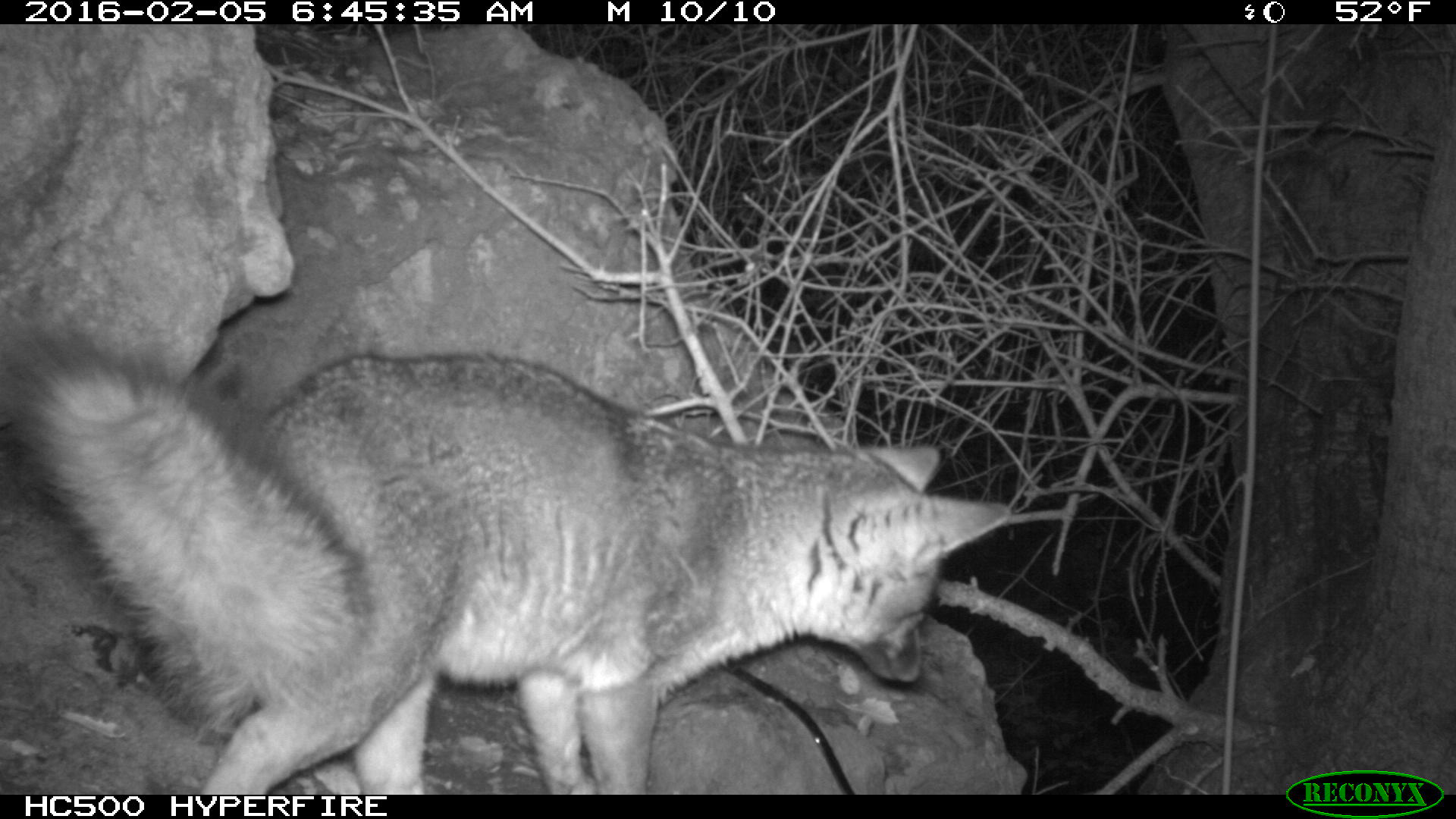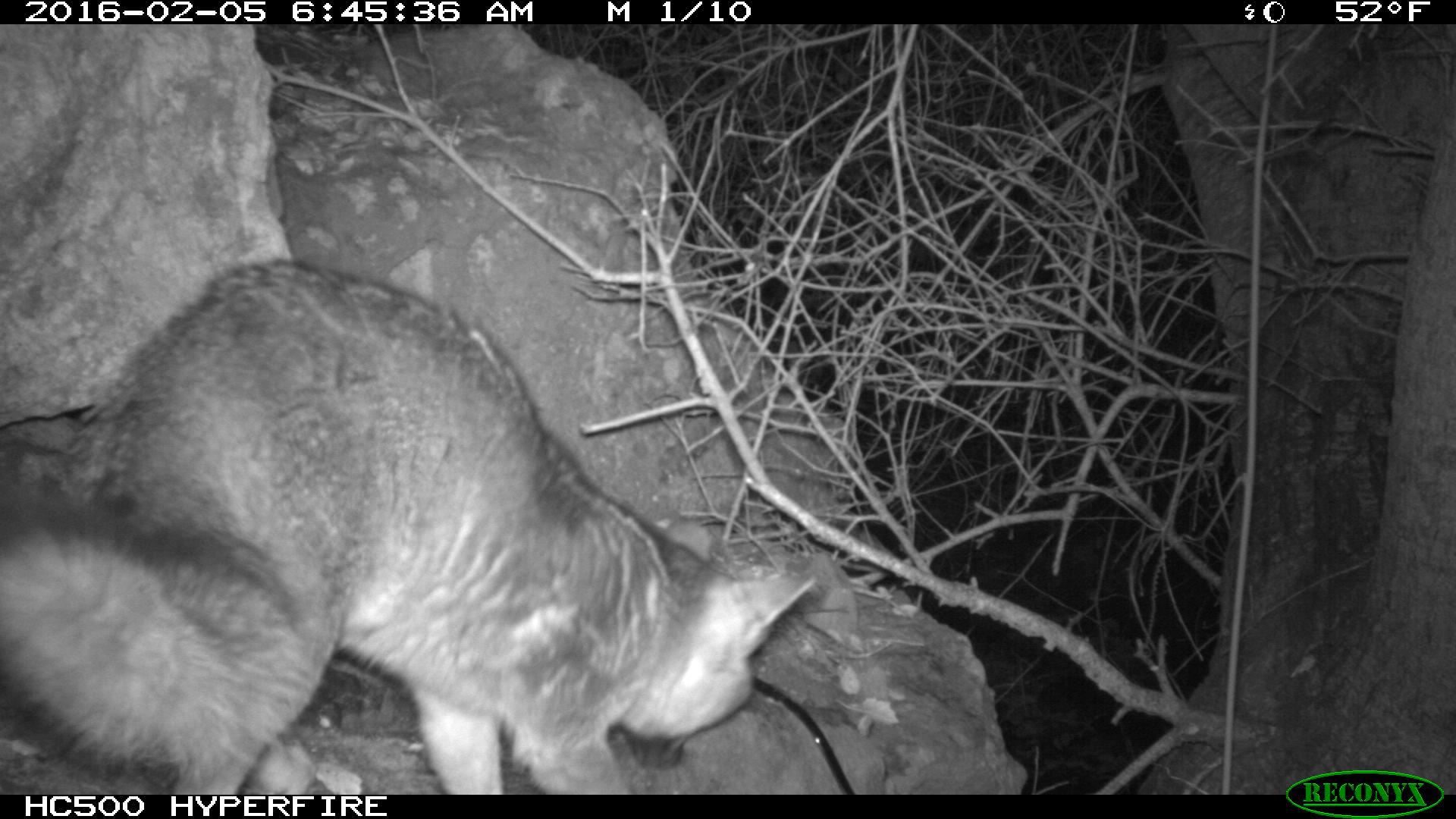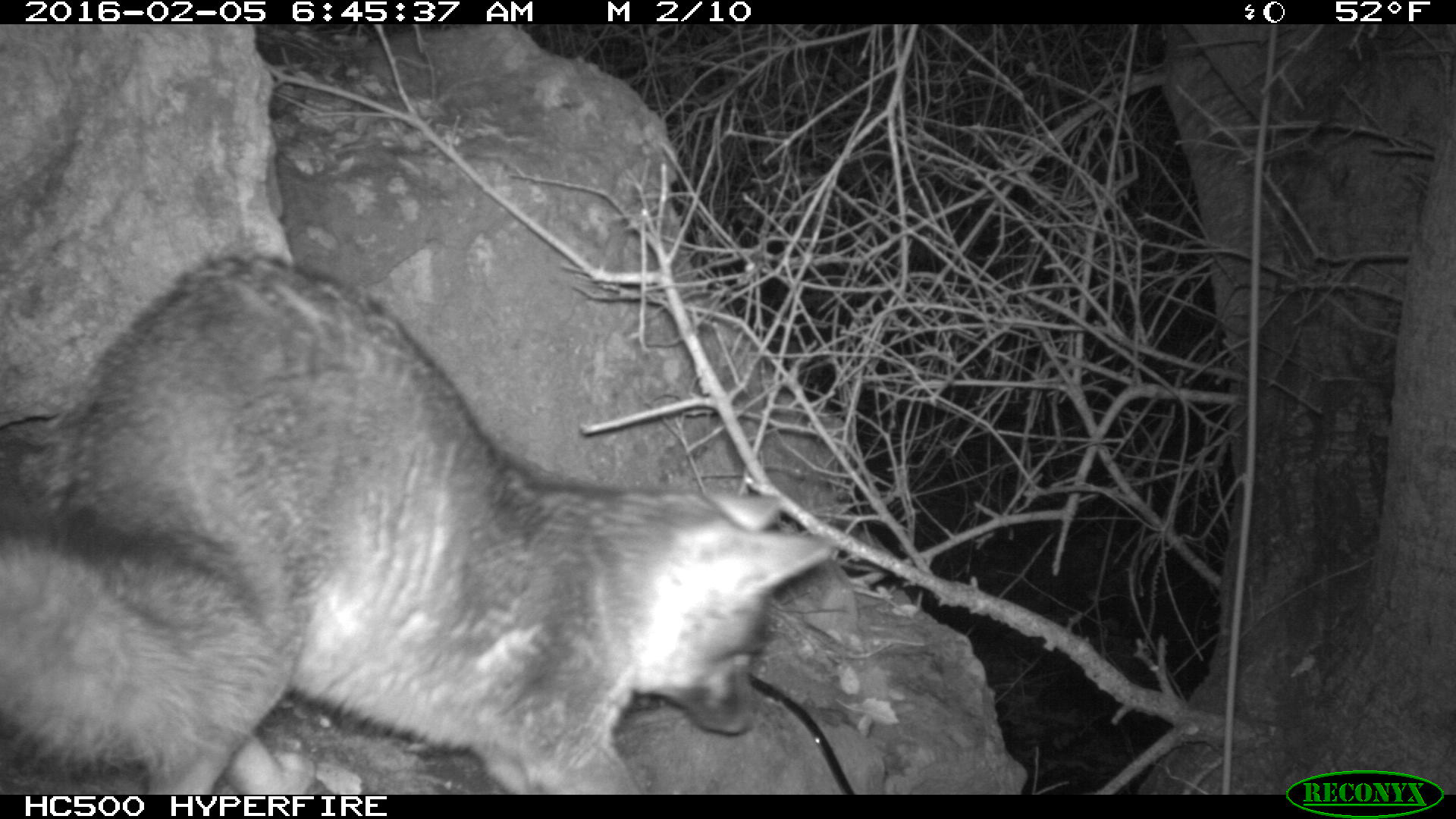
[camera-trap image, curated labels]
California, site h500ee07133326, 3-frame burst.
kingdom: Animalia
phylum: Chordata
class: Mammalia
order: Carnivora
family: Canidae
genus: Urocyon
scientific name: Urocyon littoralis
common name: island fox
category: fox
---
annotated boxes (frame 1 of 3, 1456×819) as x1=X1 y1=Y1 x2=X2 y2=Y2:
fox: x1=0 y1=327 x2=1011 y2=793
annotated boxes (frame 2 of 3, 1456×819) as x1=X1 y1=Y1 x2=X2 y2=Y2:
fox: x1=0 y1=255 x2=812 y2=794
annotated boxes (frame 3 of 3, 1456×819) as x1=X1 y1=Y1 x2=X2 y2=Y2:
fox: x1=0 y1=246 x2=833 y2=818